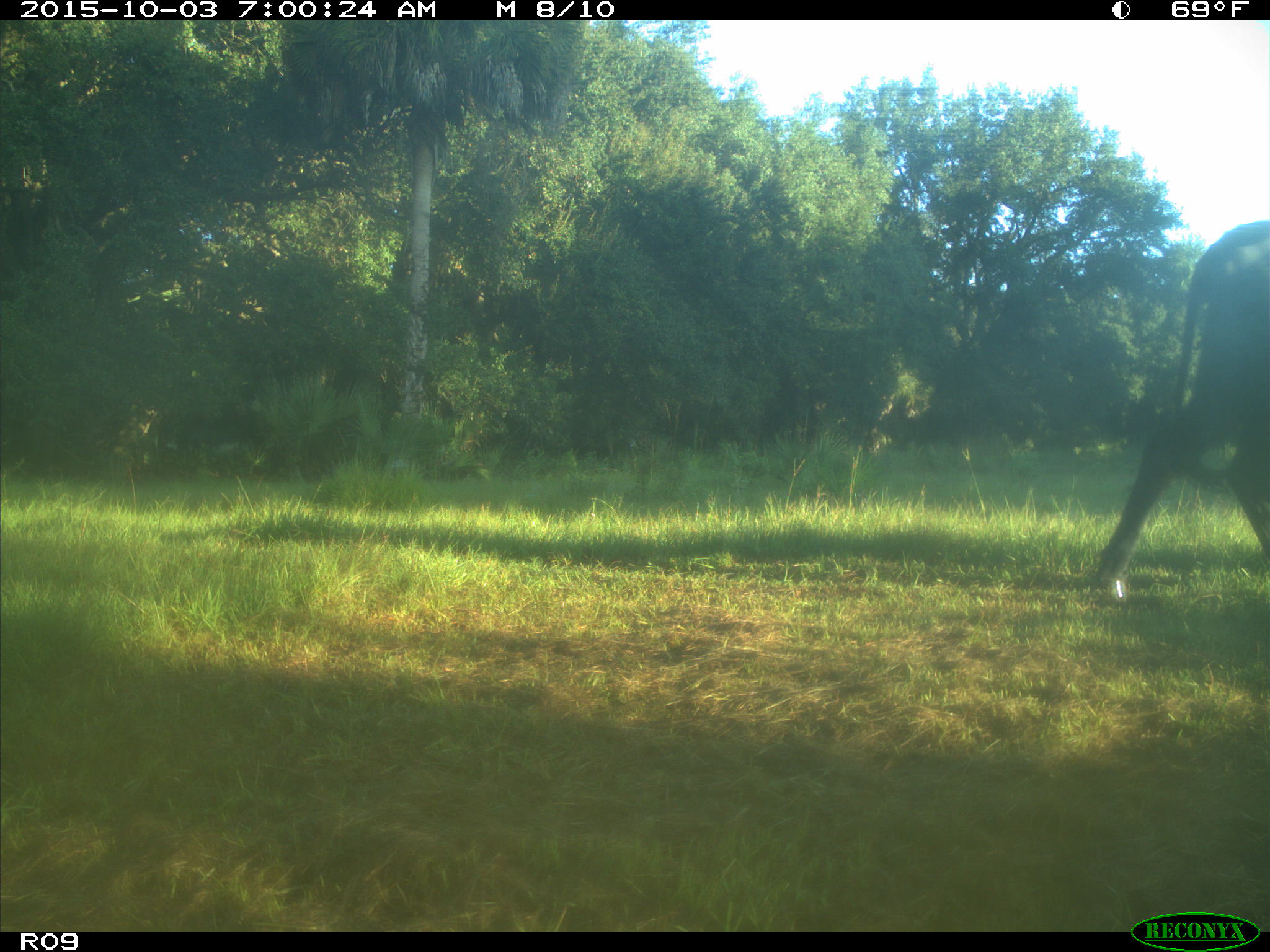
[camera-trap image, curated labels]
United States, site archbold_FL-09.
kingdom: Animalia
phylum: Chordata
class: Mammalia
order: Artiodactyla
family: Bovidae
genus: Bos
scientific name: Bos taurus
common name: domestic cow